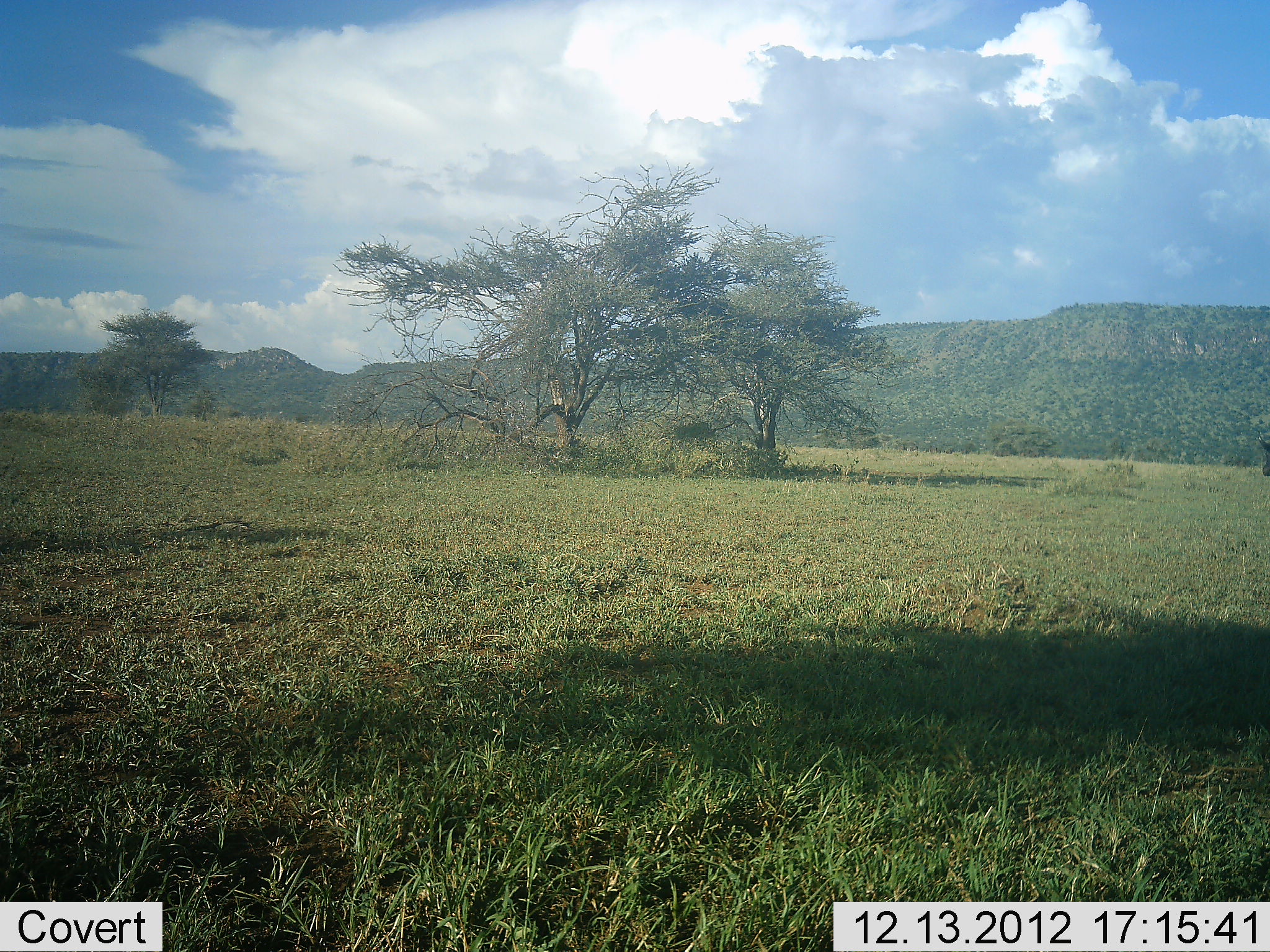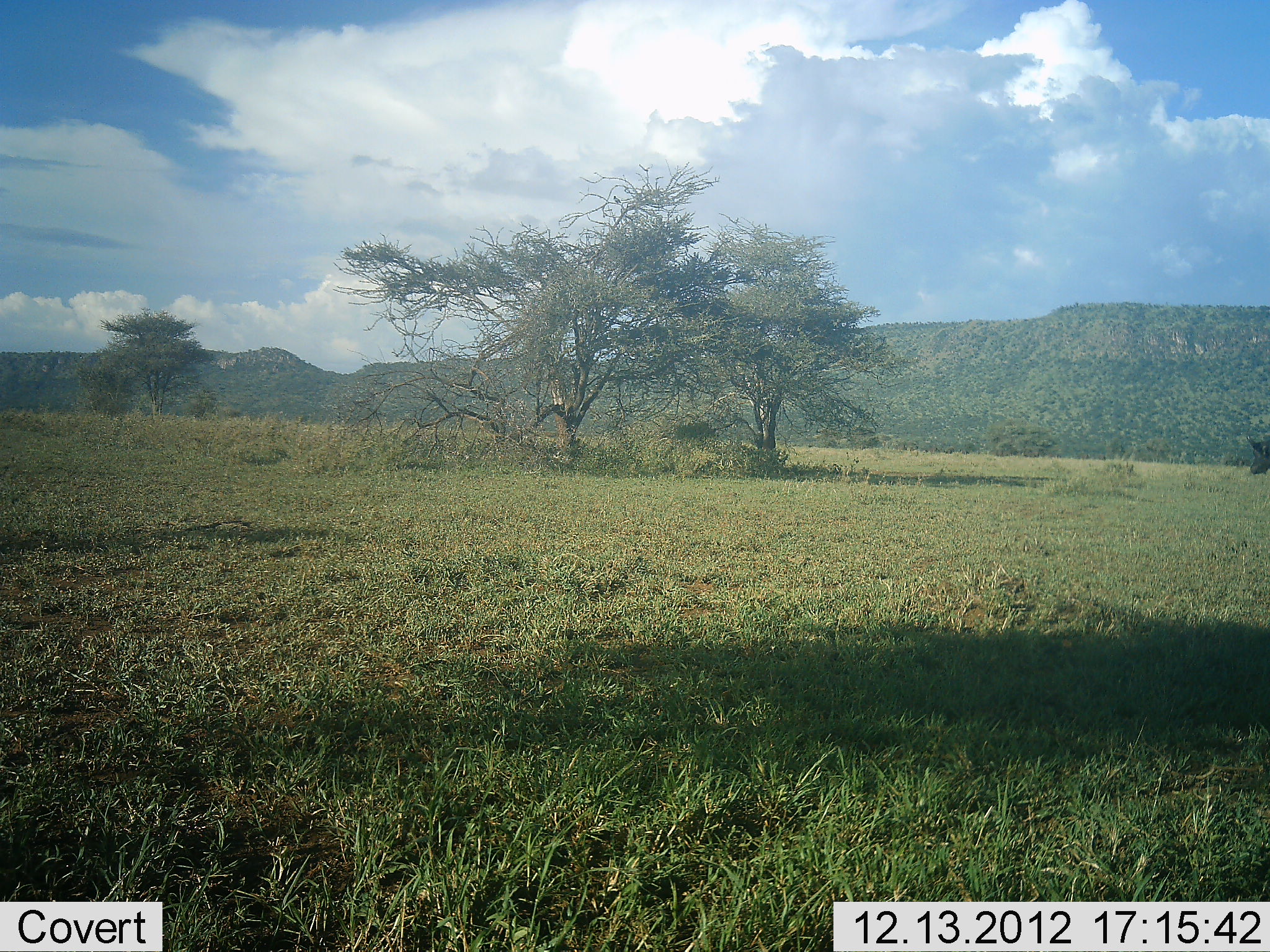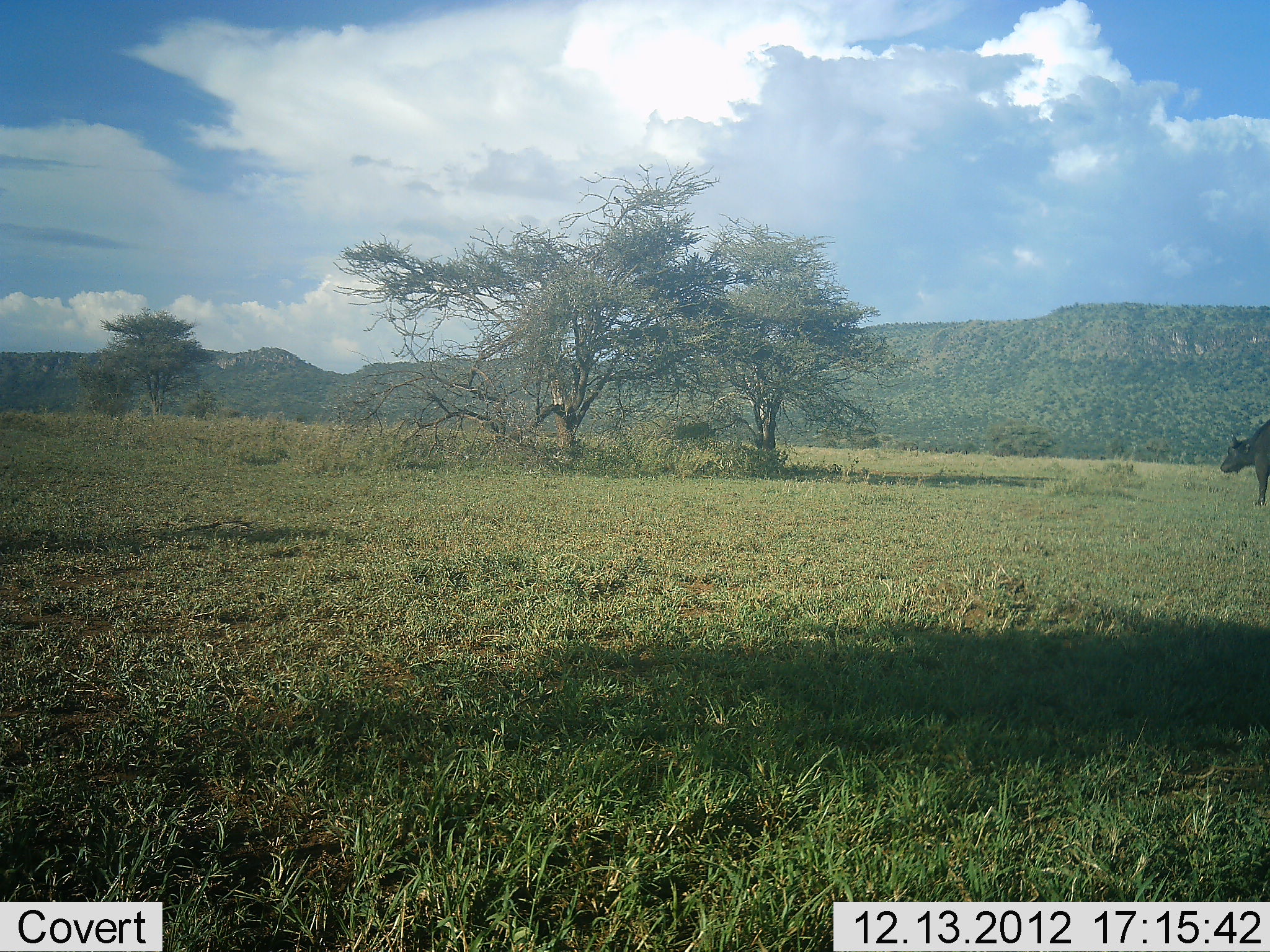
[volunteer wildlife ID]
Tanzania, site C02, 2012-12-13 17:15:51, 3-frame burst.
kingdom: Animalia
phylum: Chordata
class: Mammalia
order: Artiodactyla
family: Bovidae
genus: Syncerus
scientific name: Syncerus caffer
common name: cape buffalo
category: buffalo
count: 1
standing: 10%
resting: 0%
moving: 95%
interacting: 0%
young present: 0%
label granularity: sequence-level